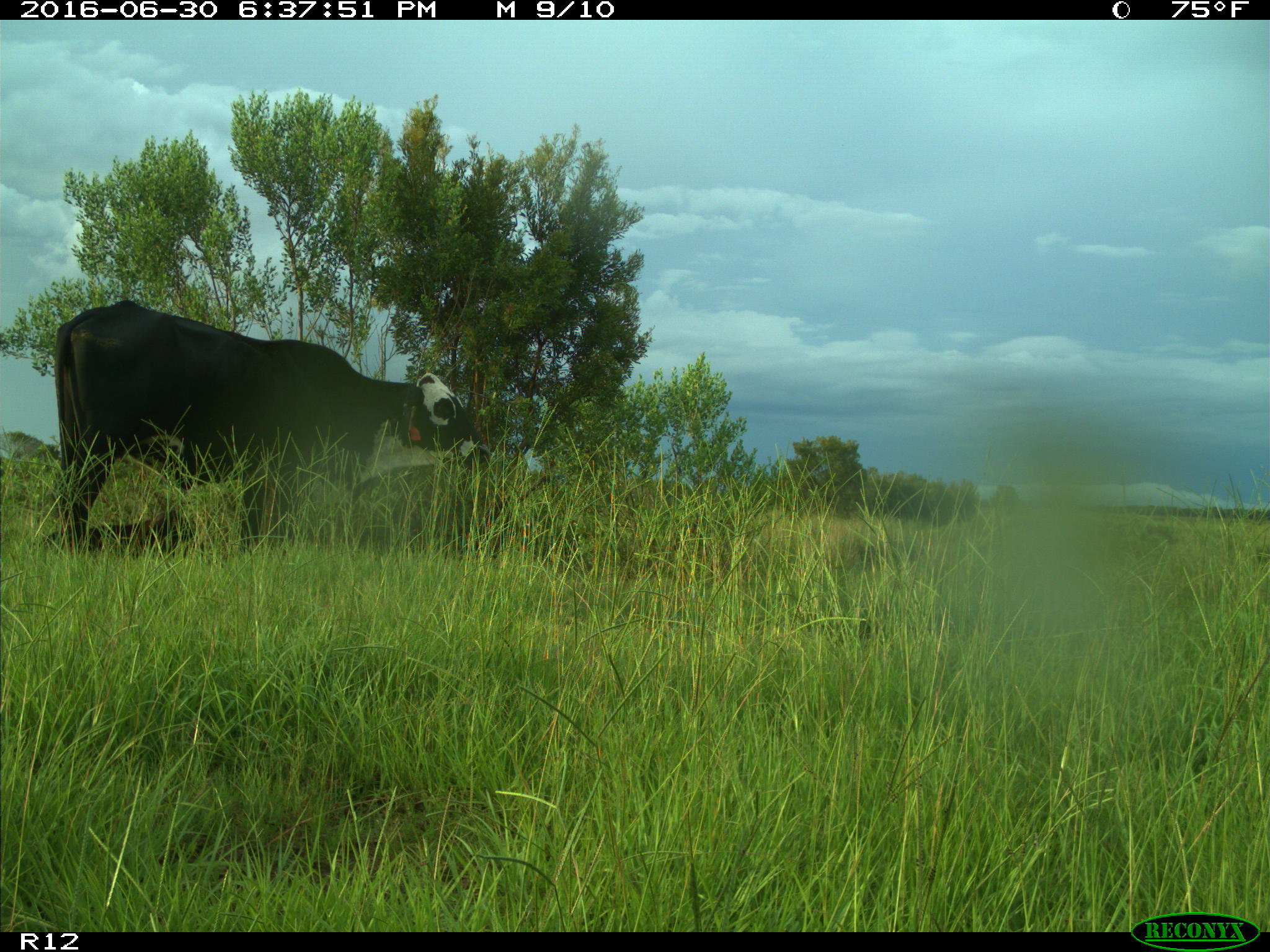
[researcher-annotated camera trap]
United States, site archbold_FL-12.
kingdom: Animalia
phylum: Chordata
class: Mammalia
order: Artiodactyla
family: Bovidae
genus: Bos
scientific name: Bos taurus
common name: domestic cow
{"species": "Bos taurus (domestic cow)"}